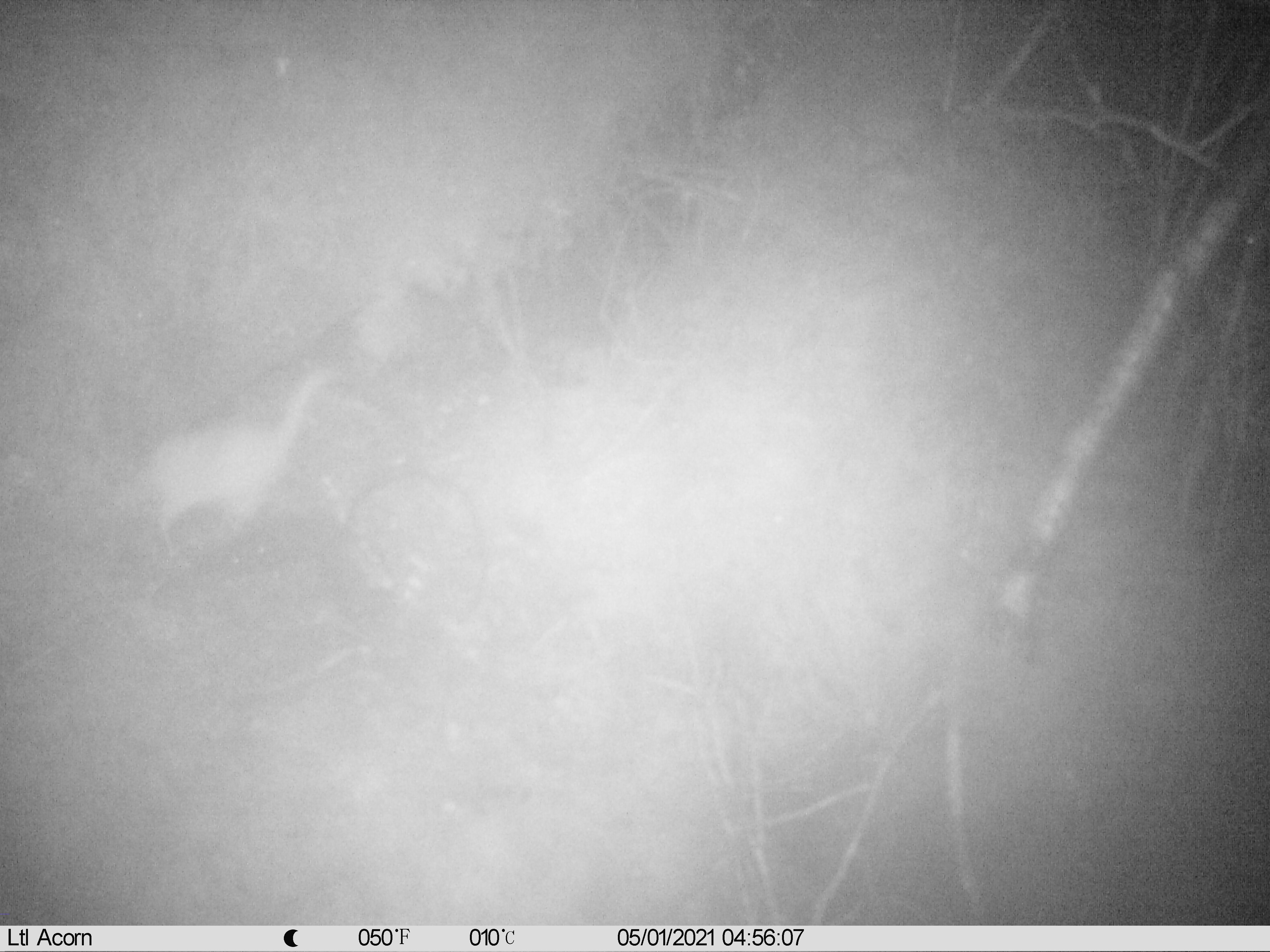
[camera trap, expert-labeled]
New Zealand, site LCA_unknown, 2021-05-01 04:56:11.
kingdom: Animalia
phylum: Chordata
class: Mammalia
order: Carnivora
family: Mustelidae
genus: Mustela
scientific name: Mustela erminea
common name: stoat